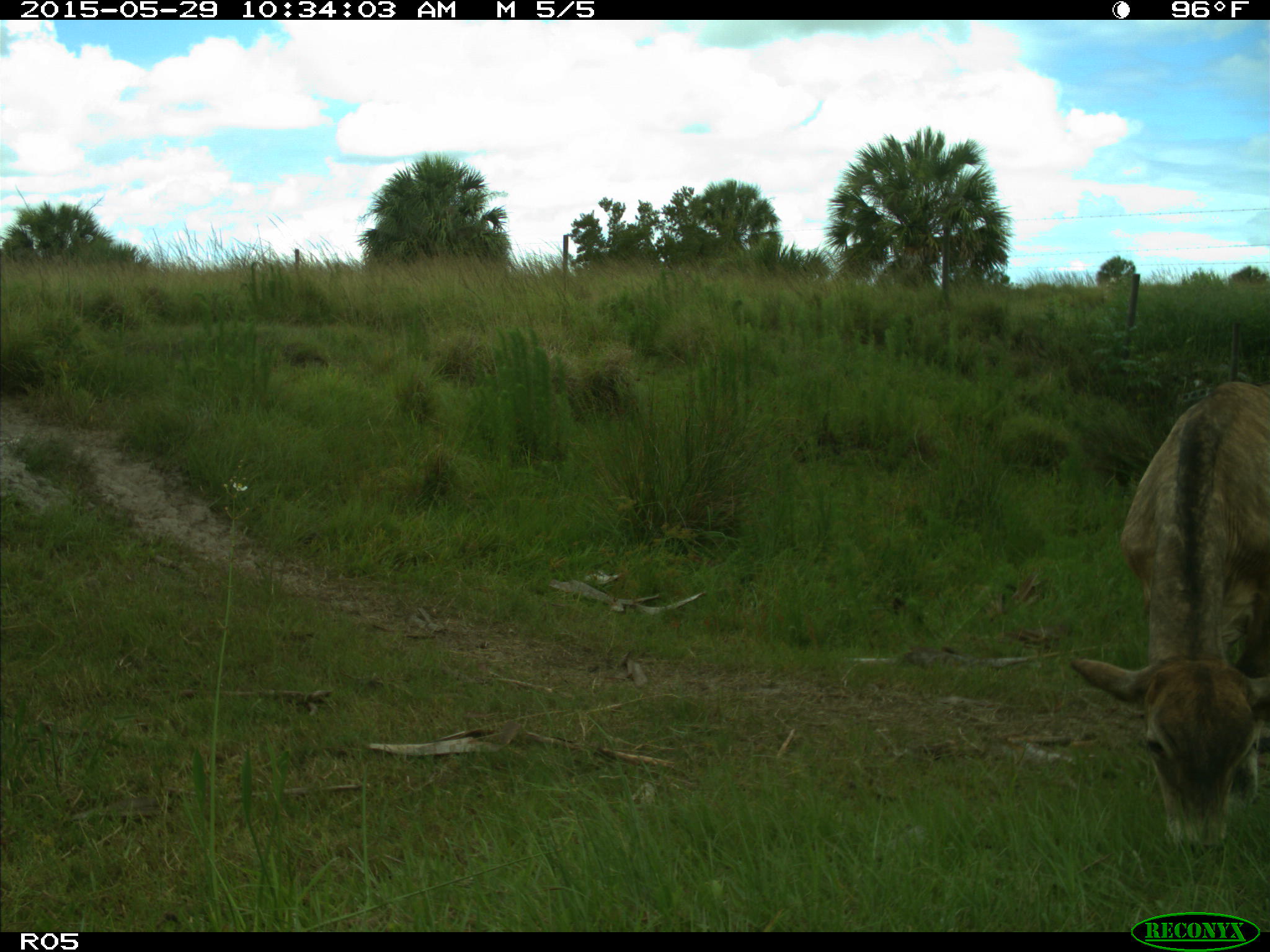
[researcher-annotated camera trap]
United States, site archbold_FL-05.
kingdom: Animalia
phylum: Chordata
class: Mammalia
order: Artiodactyla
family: Bovidae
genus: Bos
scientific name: Bos taurus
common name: domestic cow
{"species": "Bos taurus (domestic cow)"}